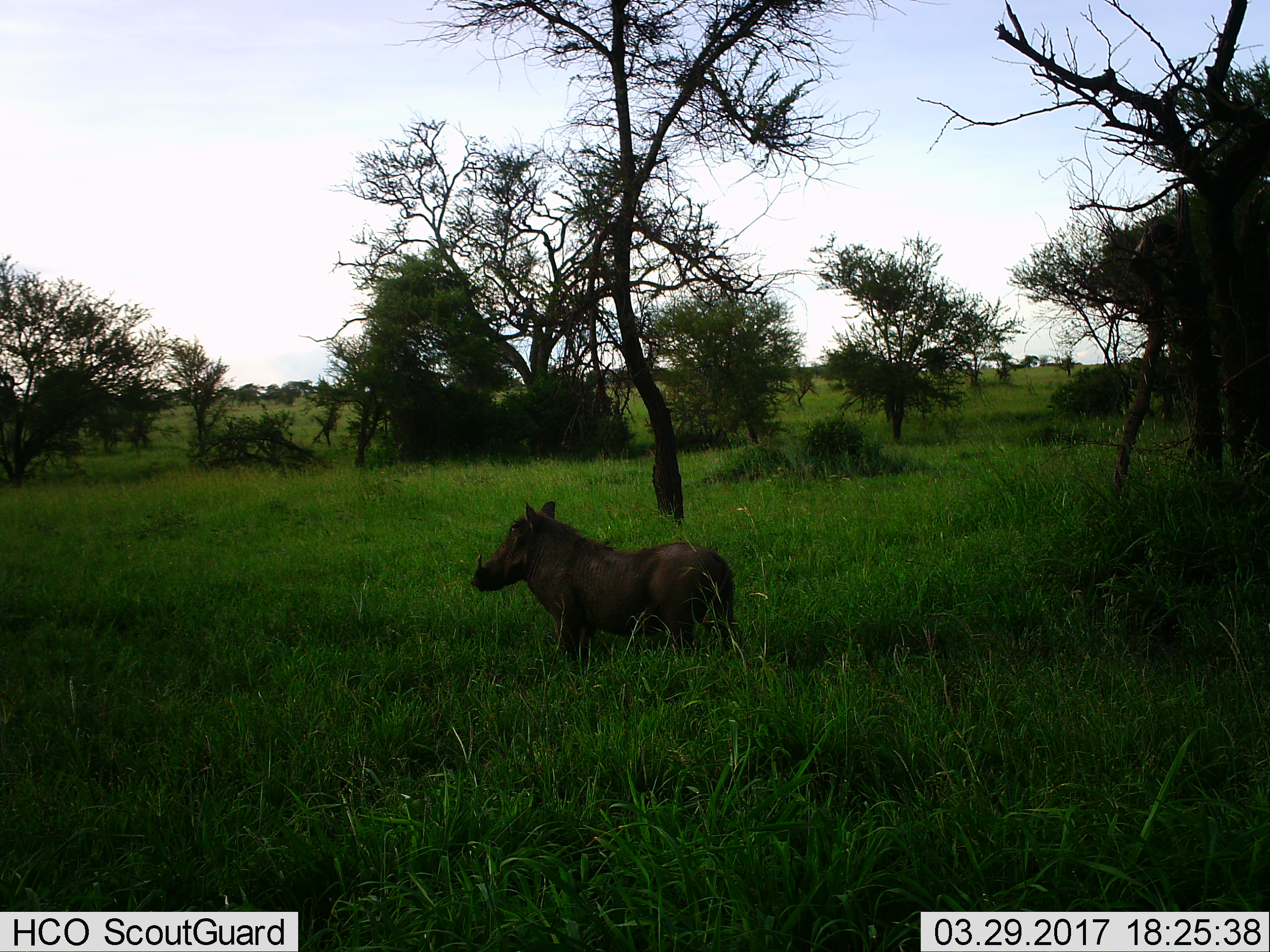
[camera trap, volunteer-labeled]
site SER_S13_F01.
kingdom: Animalia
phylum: Chordata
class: Mammalia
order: Artiodactyla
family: Suidae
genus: Phacochoerus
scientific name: Phacochoerus africanus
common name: warthog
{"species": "warthog (Phacochoerus africanus)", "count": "1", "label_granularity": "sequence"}